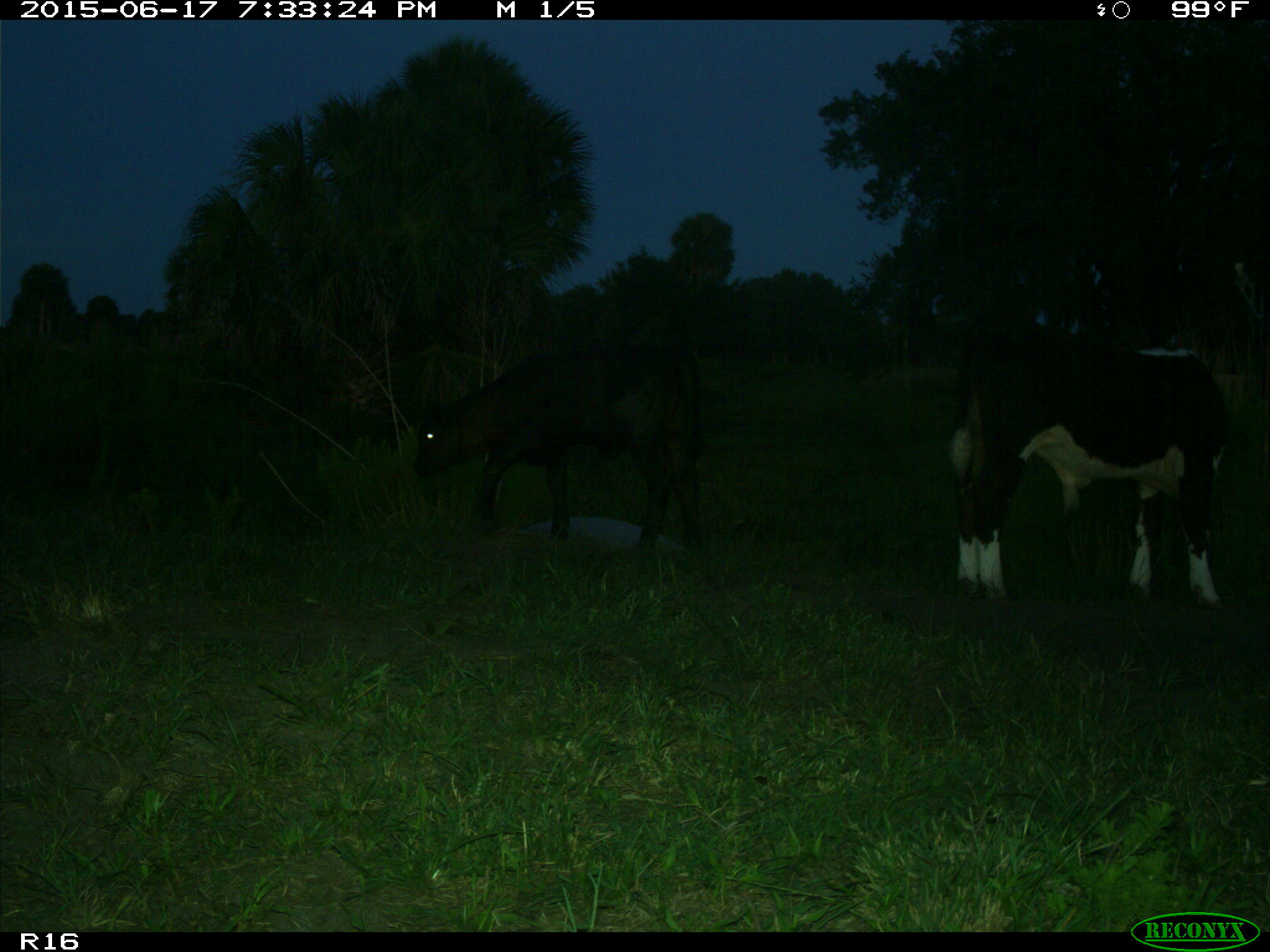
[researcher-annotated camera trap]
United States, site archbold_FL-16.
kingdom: Animalia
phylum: Chordata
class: Mammalia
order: Artiodactyla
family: Bovidae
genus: Bos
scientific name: Bos taurus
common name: domestic cow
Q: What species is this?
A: Bos taurus (domestic cow).